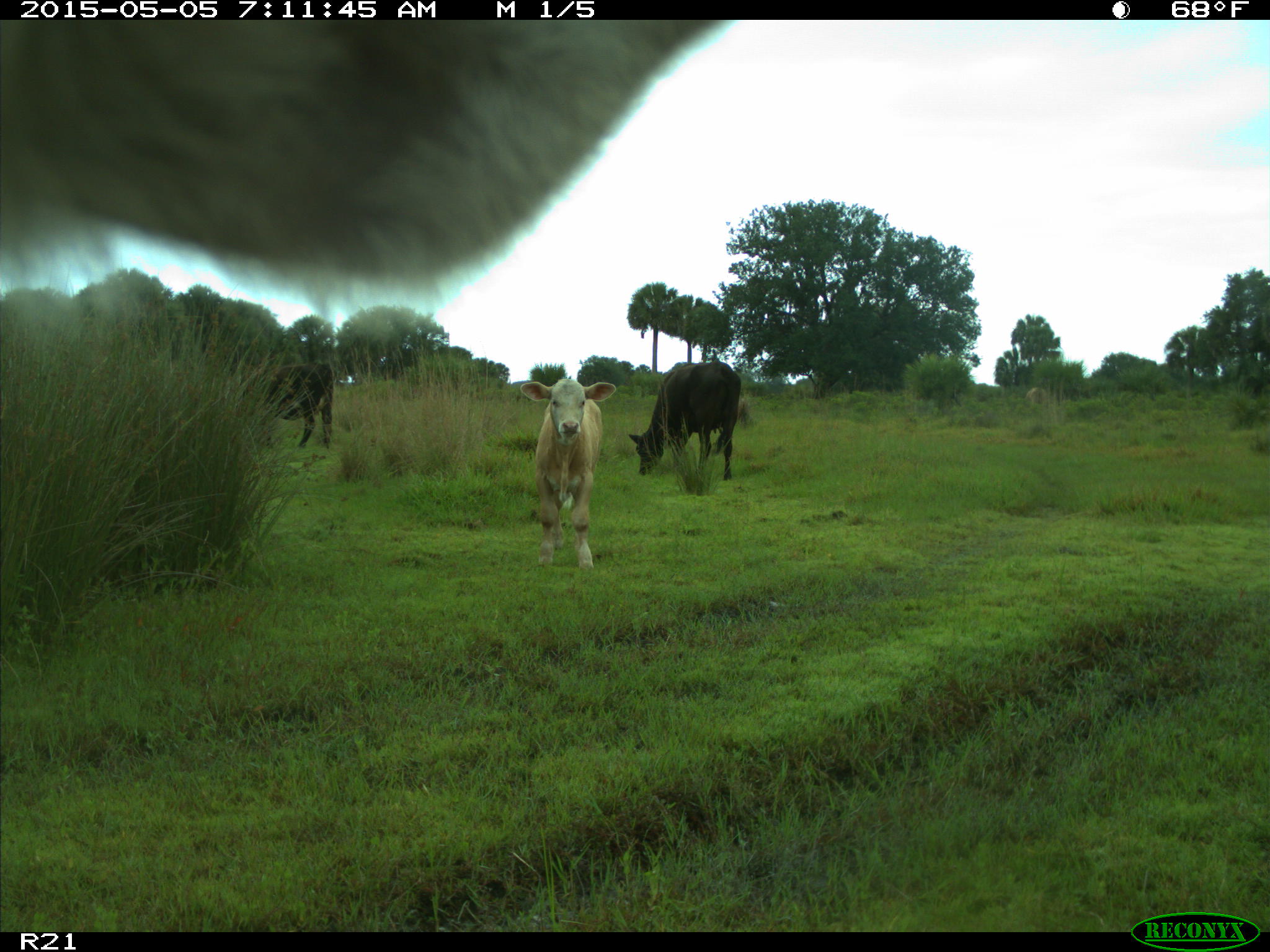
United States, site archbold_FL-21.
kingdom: Animalia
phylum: Chordata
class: Mammalia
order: Artiodactyla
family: Bovidae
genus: Bos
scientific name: Bos taurus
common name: domestic cow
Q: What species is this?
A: Bos taurus (domestic cow).